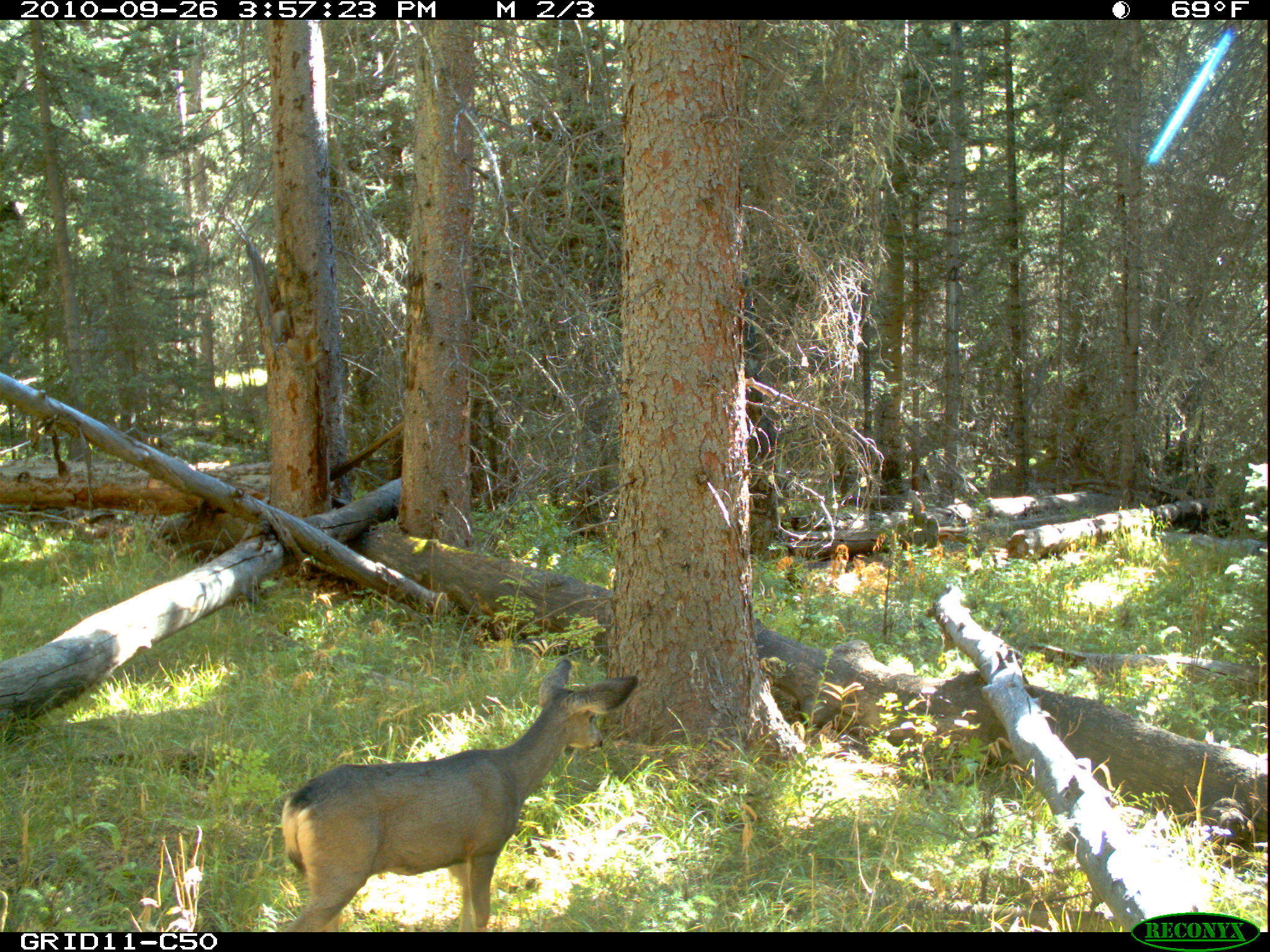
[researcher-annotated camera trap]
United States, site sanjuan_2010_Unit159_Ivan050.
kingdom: Animalia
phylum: Chordata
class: Mammalia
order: Artiodactyla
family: Cervidae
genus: Odocoileus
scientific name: Odocoileus hemionus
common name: mule deer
Odocoileus hemionus (mule deer).